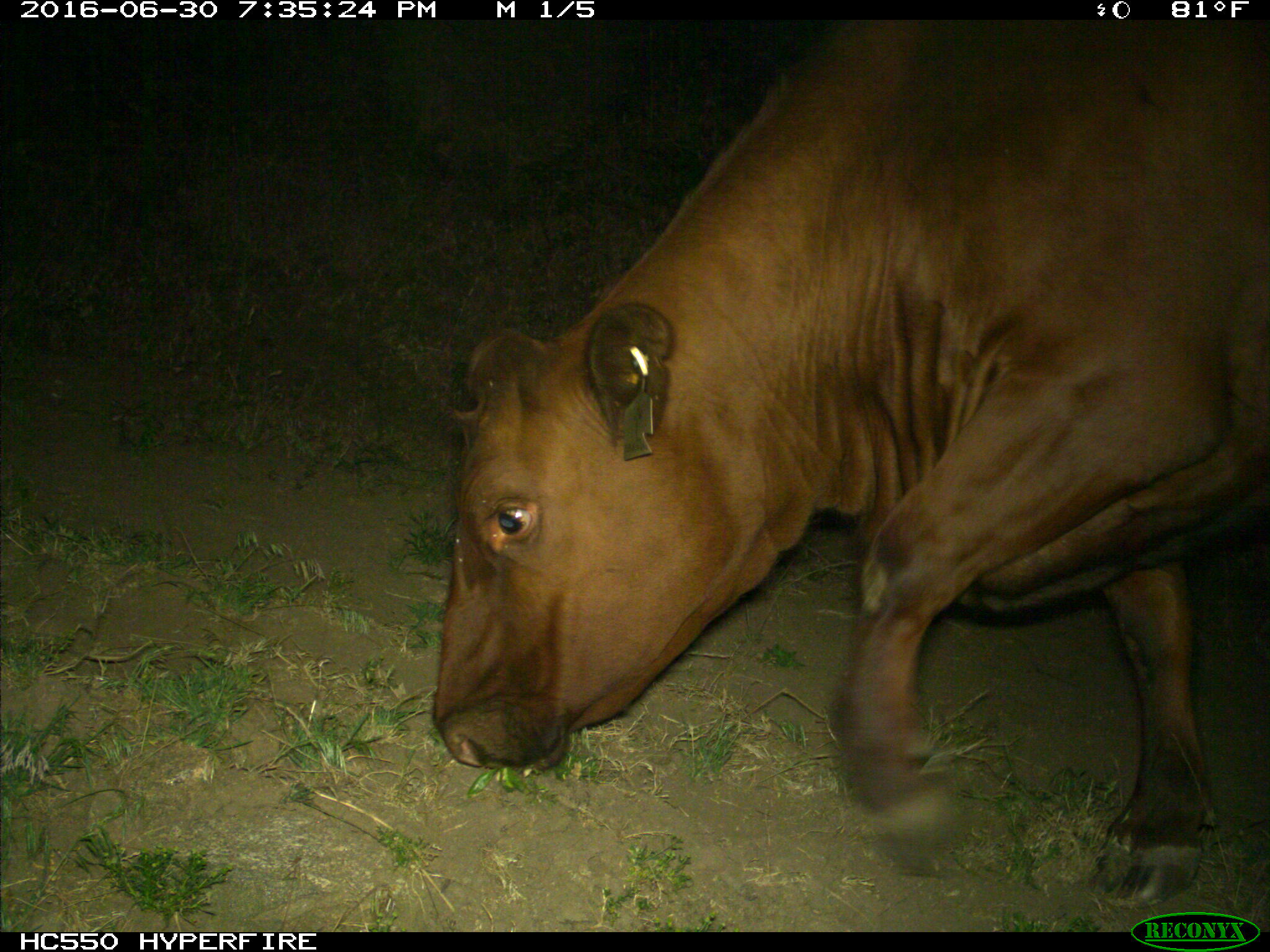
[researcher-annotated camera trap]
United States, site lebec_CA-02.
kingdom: Animalia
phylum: Chordata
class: Mammalia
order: Artiodactyla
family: Bovidae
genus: Bos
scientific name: Bos taurus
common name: domestic cow